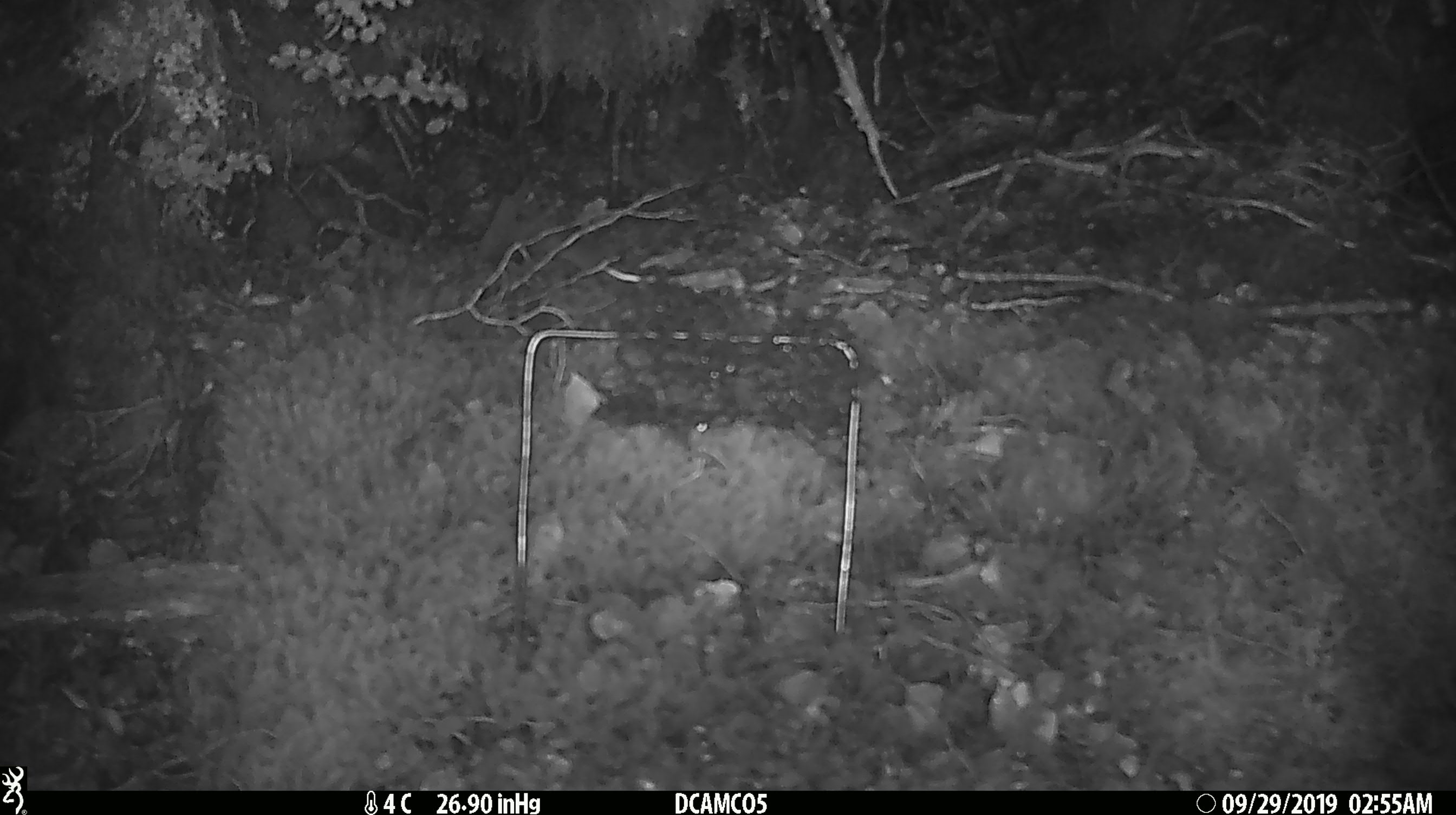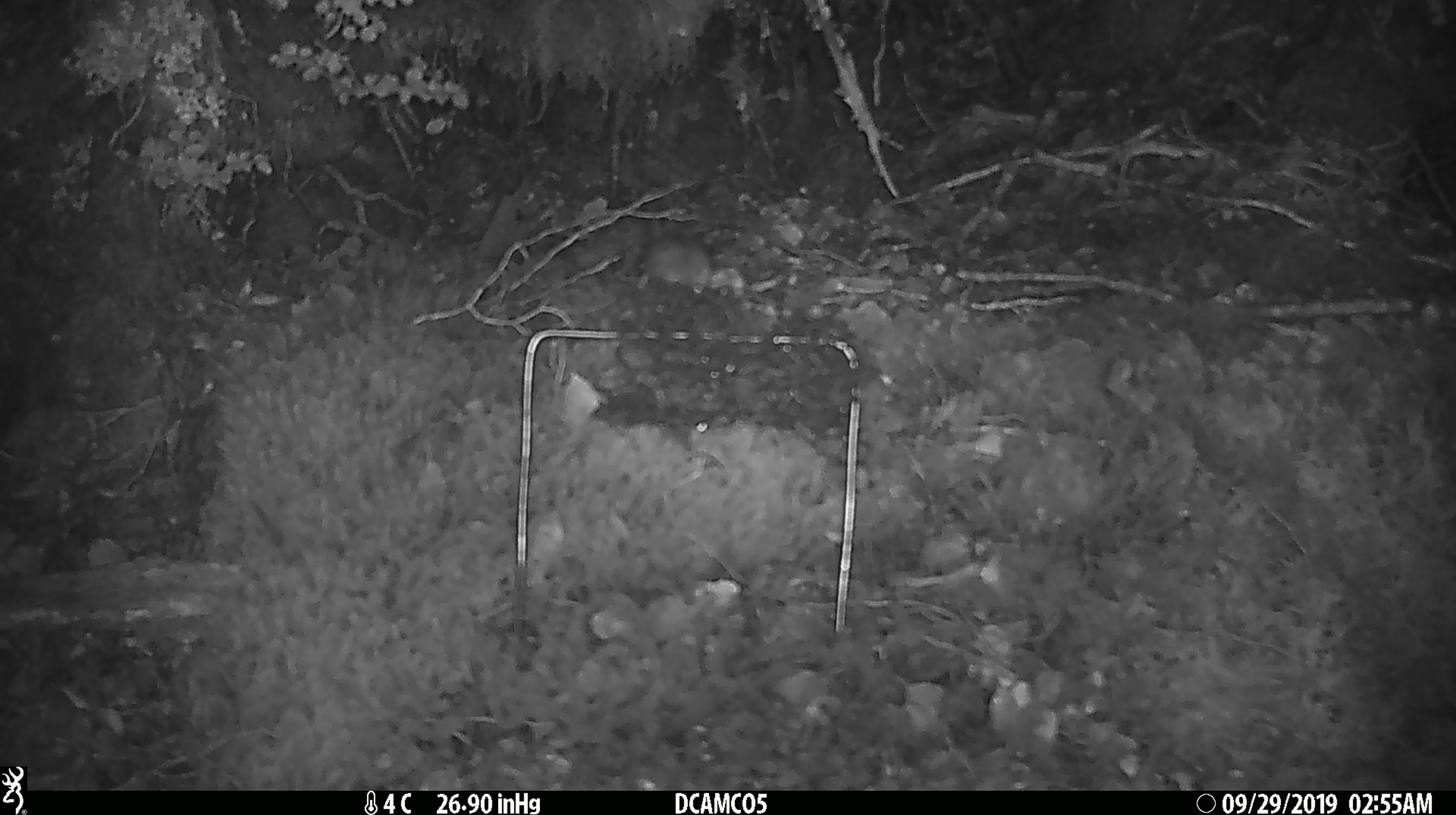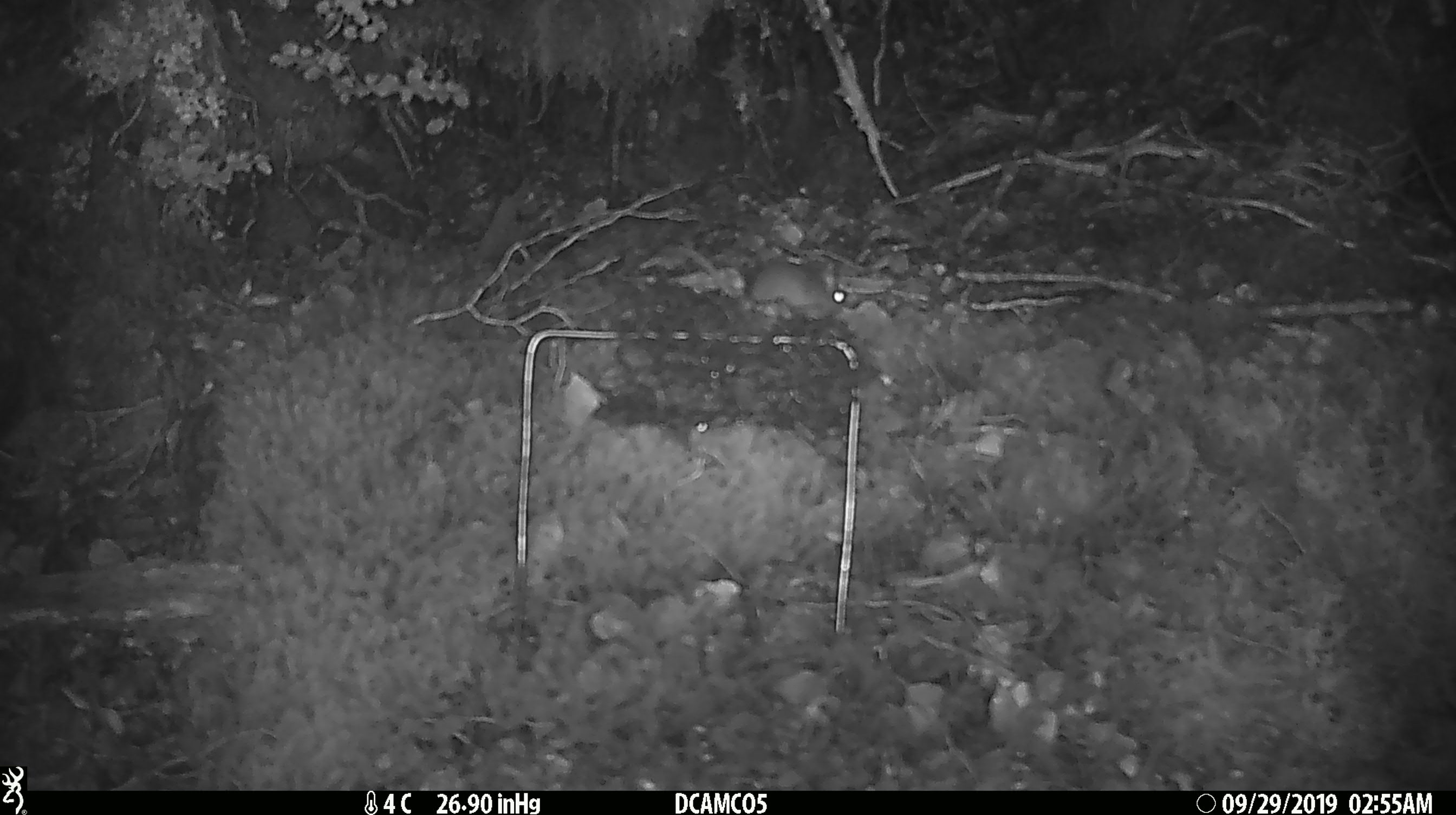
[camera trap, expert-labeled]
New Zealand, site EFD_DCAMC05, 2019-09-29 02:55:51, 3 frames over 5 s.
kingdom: Animalia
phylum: Chordata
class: Mammalia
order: Rodentia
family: Muridae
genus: Mus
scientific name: Mus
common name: mouse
Mouse (Mus).